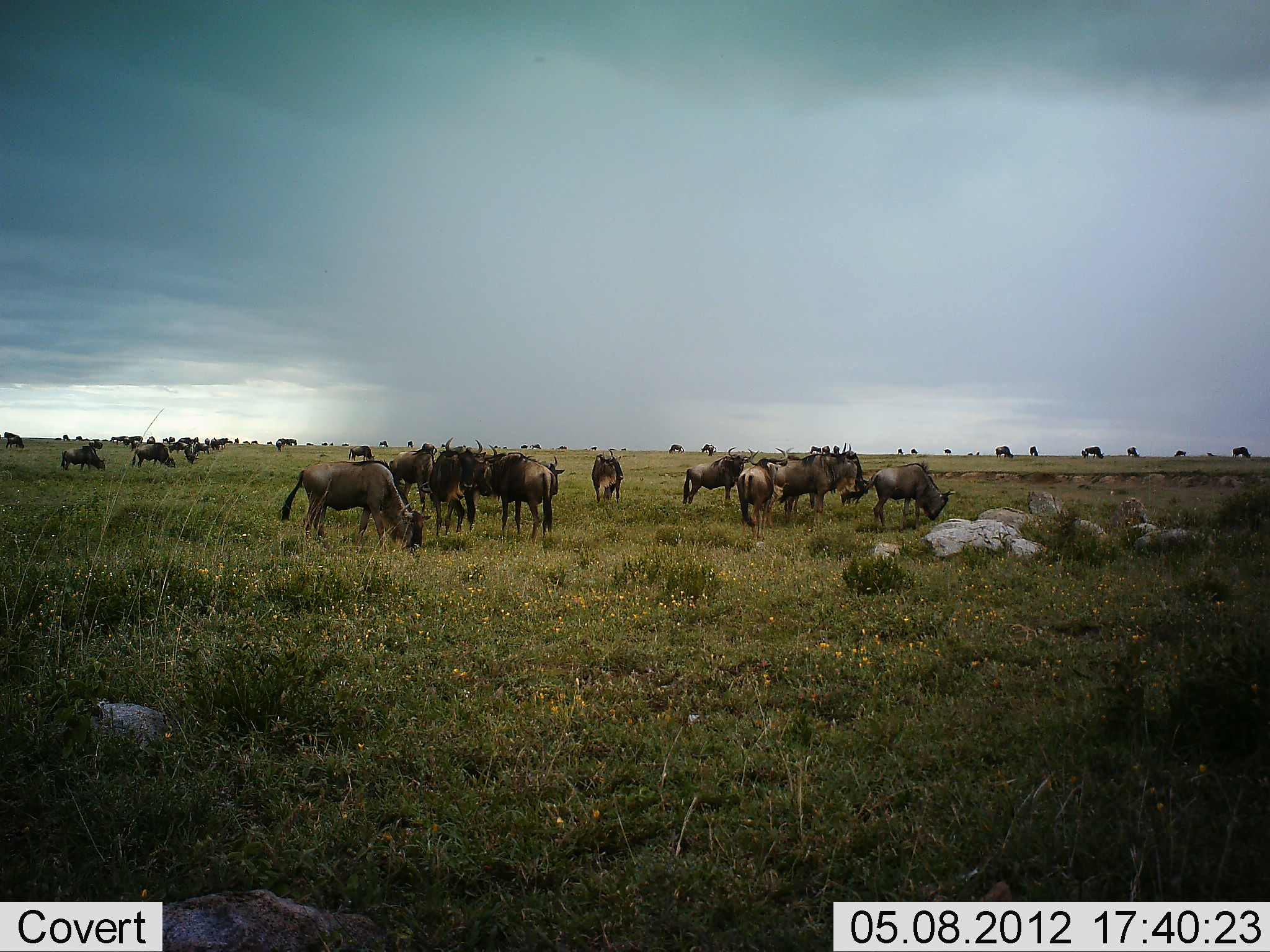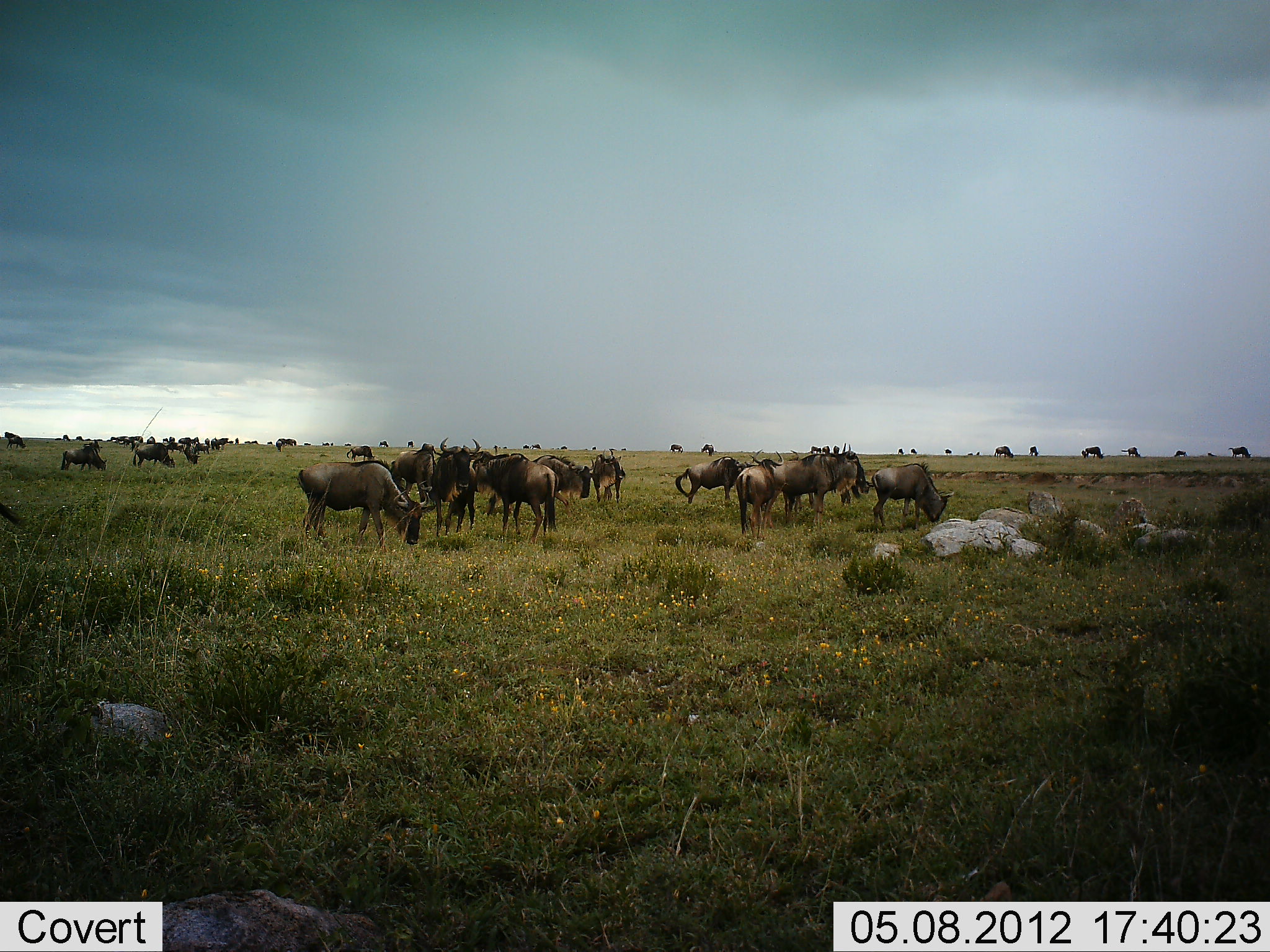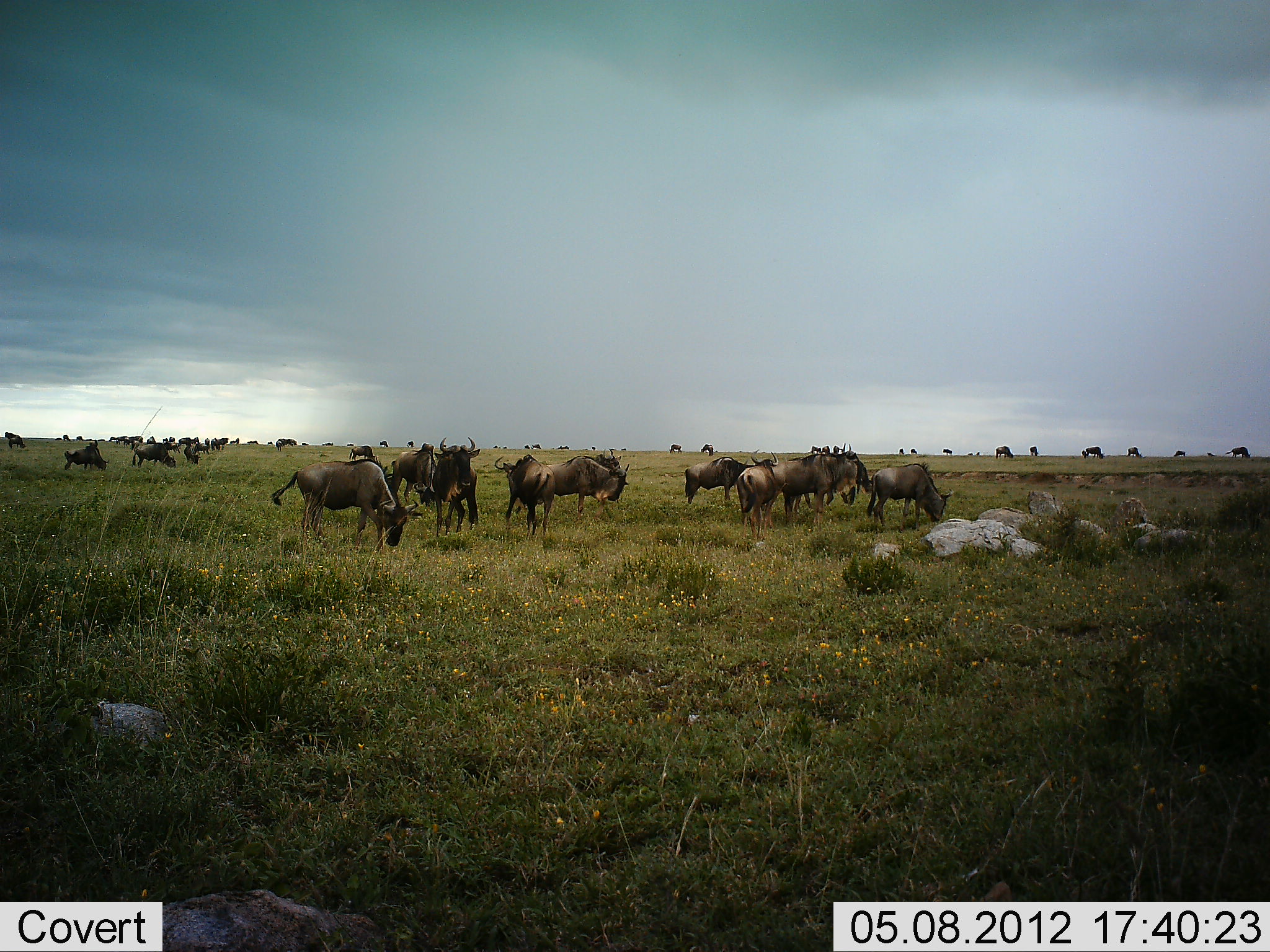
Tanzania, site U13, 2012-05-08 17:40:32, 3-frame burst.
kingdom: Animalia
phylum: Chordata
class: Mammalia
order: Artiodactyla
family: Bovidae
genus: Connochaetes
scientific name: Connochaetes taurinus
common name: blue wildebeest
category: wildebeest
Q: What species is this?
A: Wildebeest (blue wildebeest) (Connochaetes taurinus).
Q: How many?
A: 11-50.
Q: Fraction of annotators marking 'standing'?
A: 55%.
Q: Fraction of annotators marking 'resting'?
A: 0%.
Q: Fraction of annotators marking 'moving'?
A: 18%.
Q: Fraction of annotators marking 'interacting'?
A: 9%.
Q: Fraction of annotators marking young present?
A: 9%.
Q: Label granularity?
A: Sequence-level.